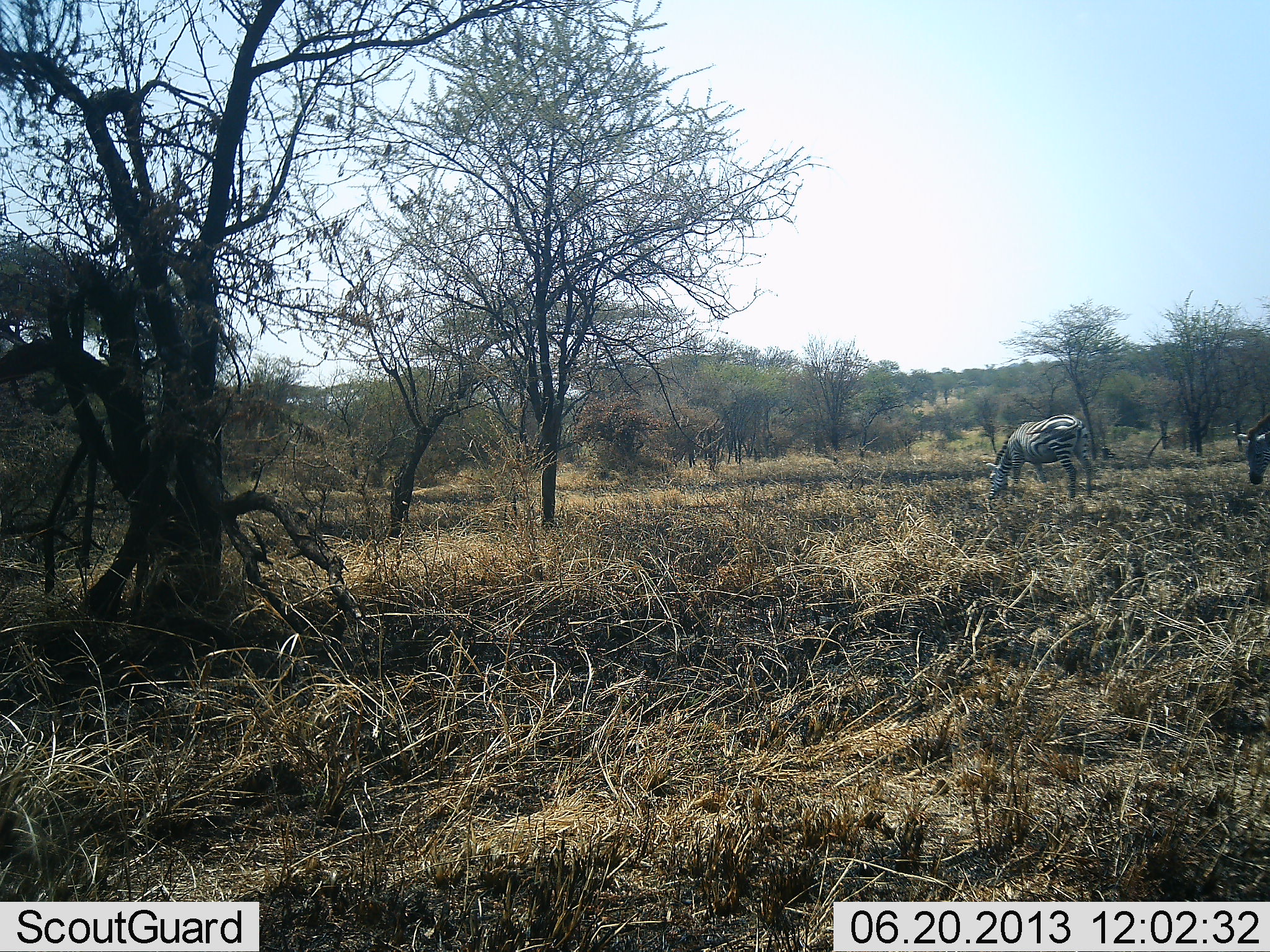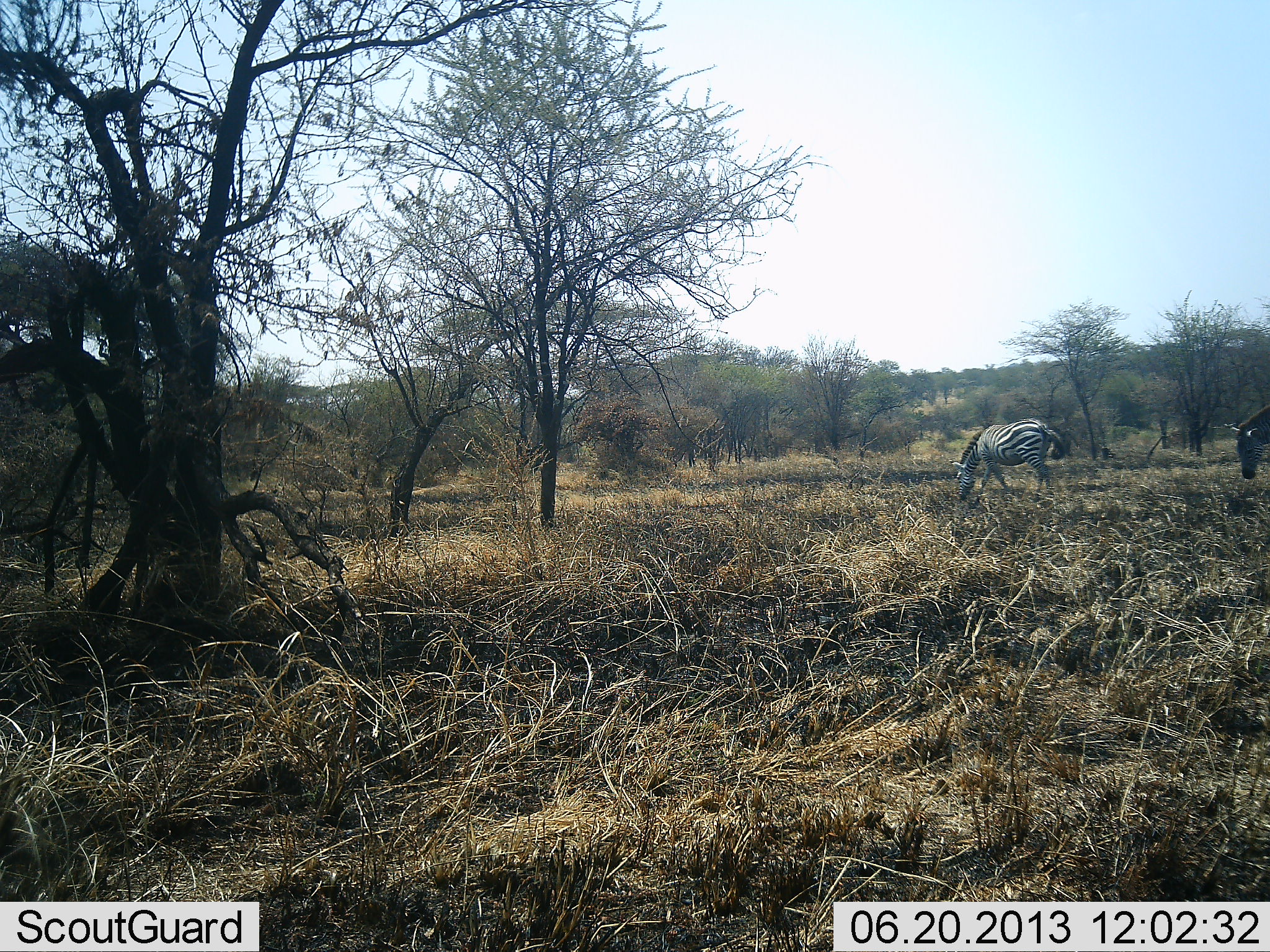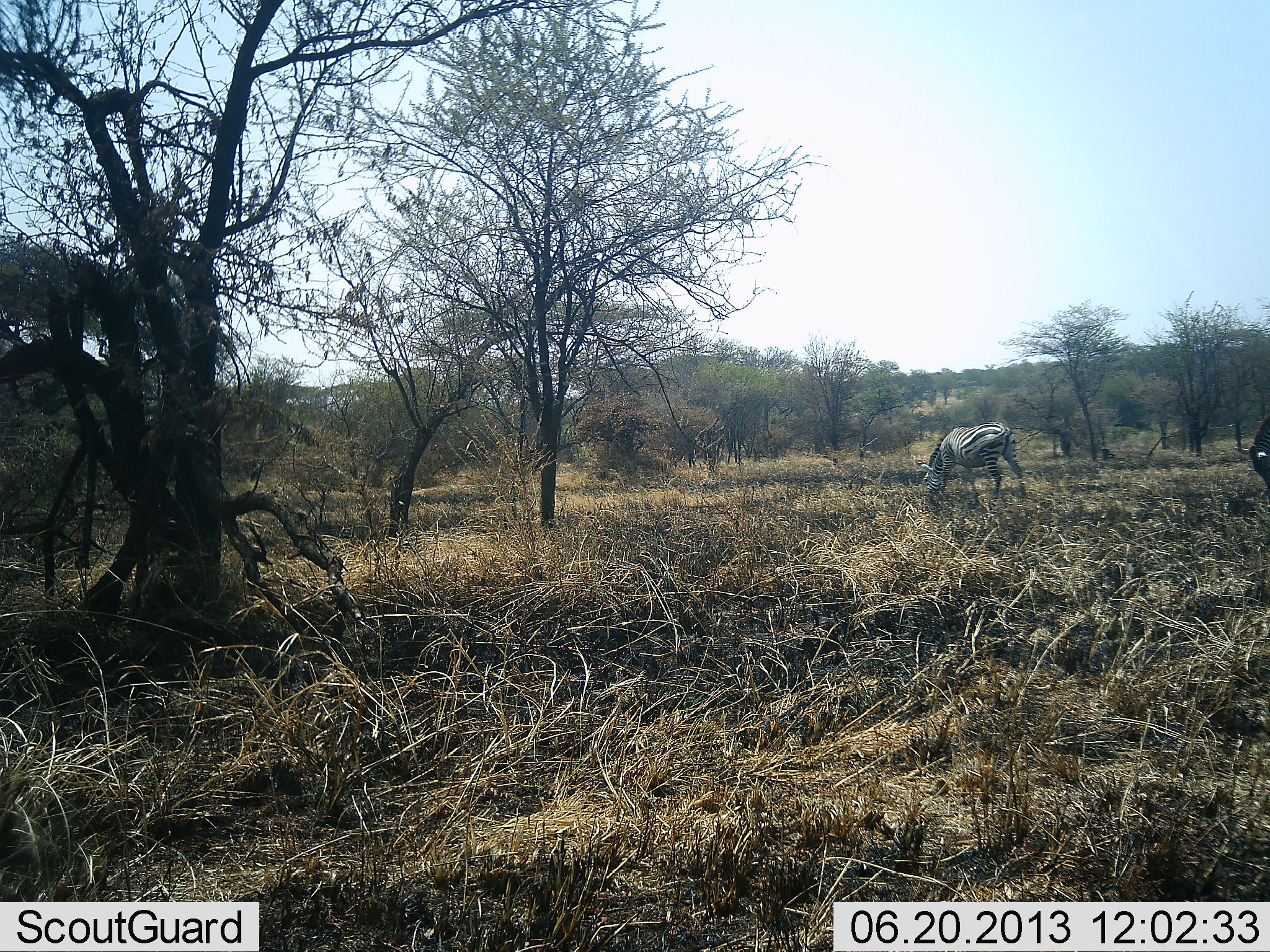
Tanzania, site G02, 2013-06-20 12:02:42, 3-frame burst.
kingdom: Animalia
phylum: Chordata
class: Mammalia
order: Perissodactyla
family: Equidae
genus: Equus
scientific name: Equus quagga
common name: plains zebra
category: zebra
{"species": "zebra (plains zebra) (Equus quagga)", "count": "2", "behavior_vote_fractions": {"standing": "14%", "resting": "0%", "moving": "46%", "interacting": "0%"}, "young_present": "0%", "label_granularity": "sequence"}